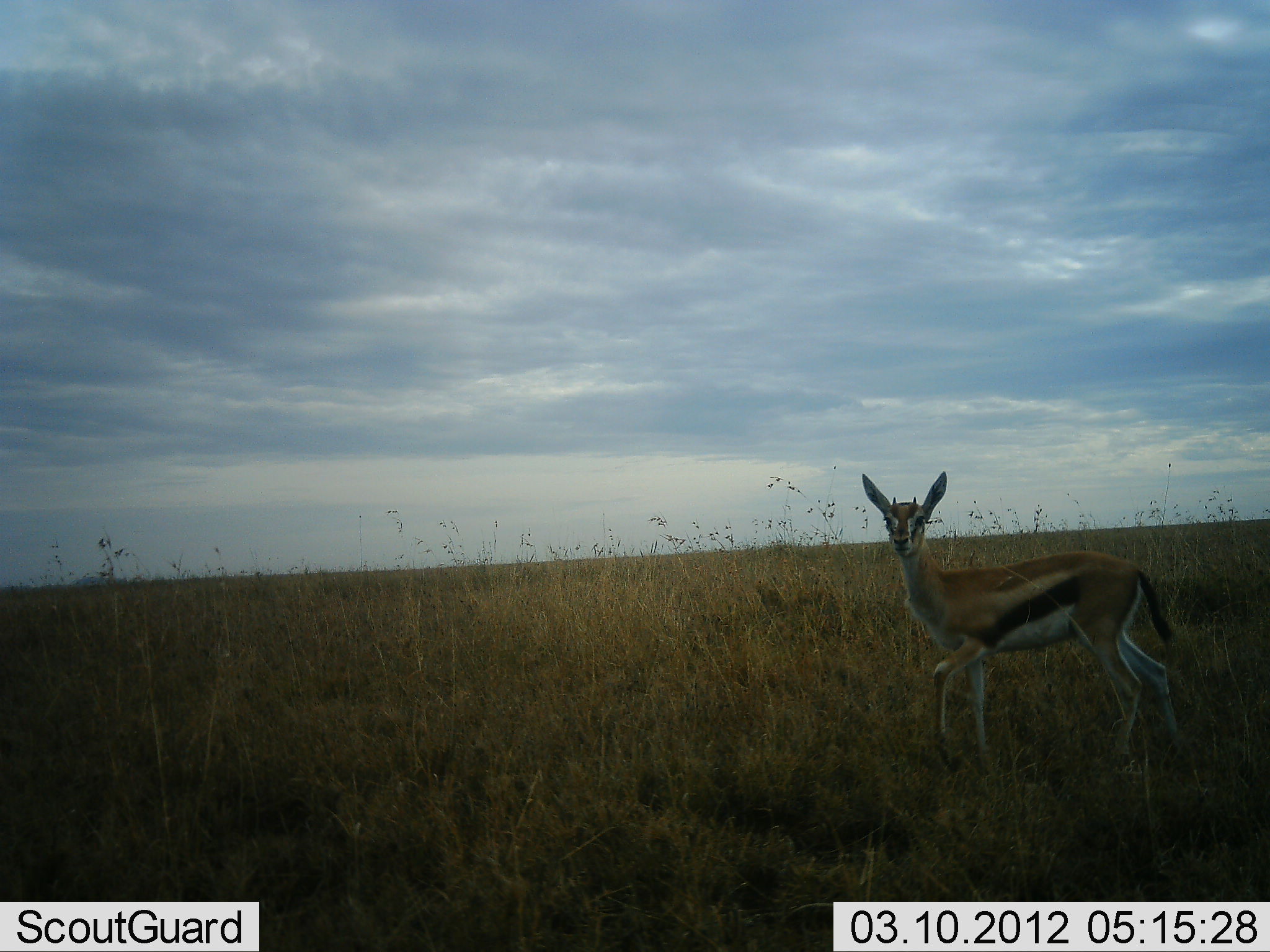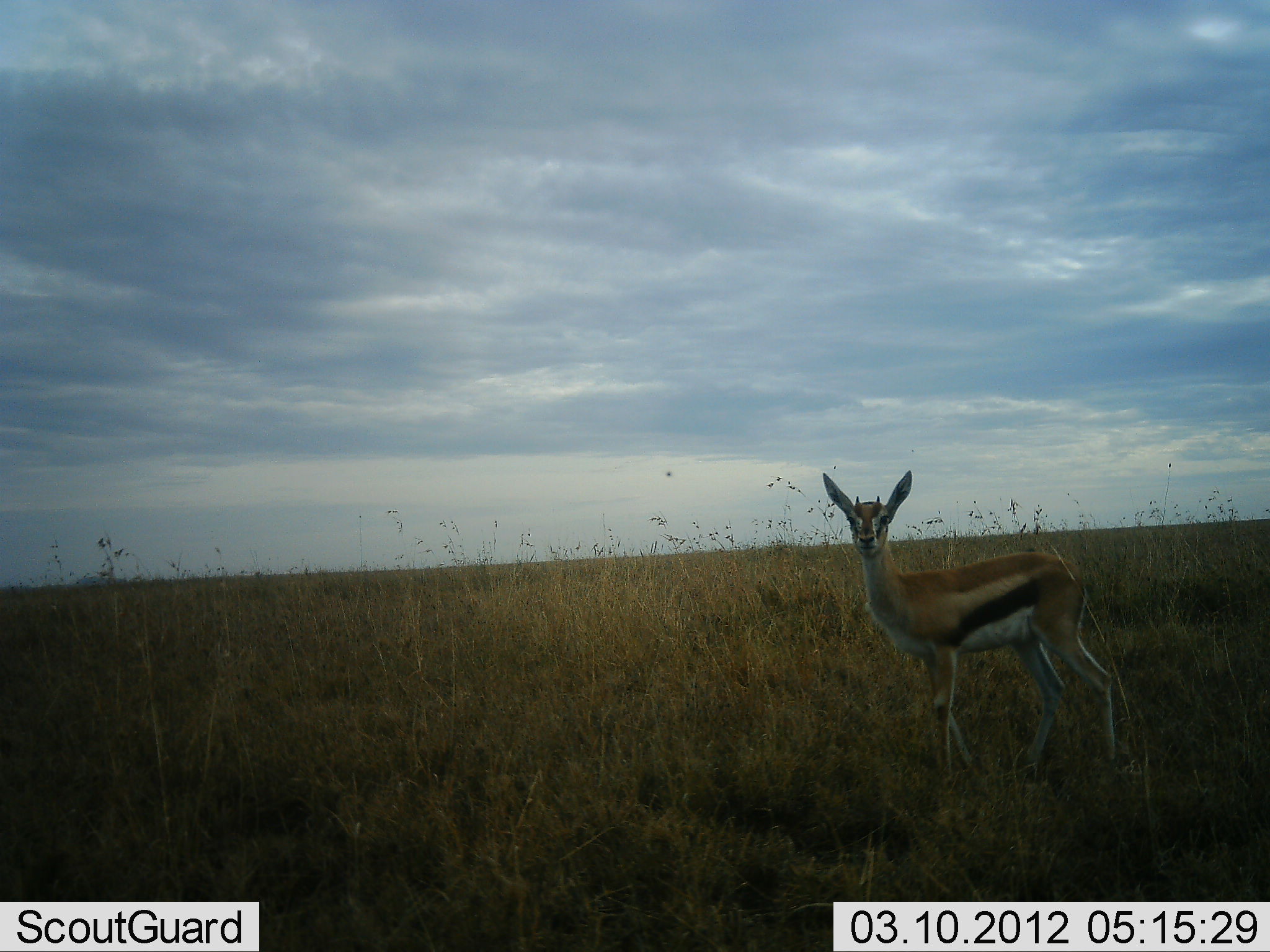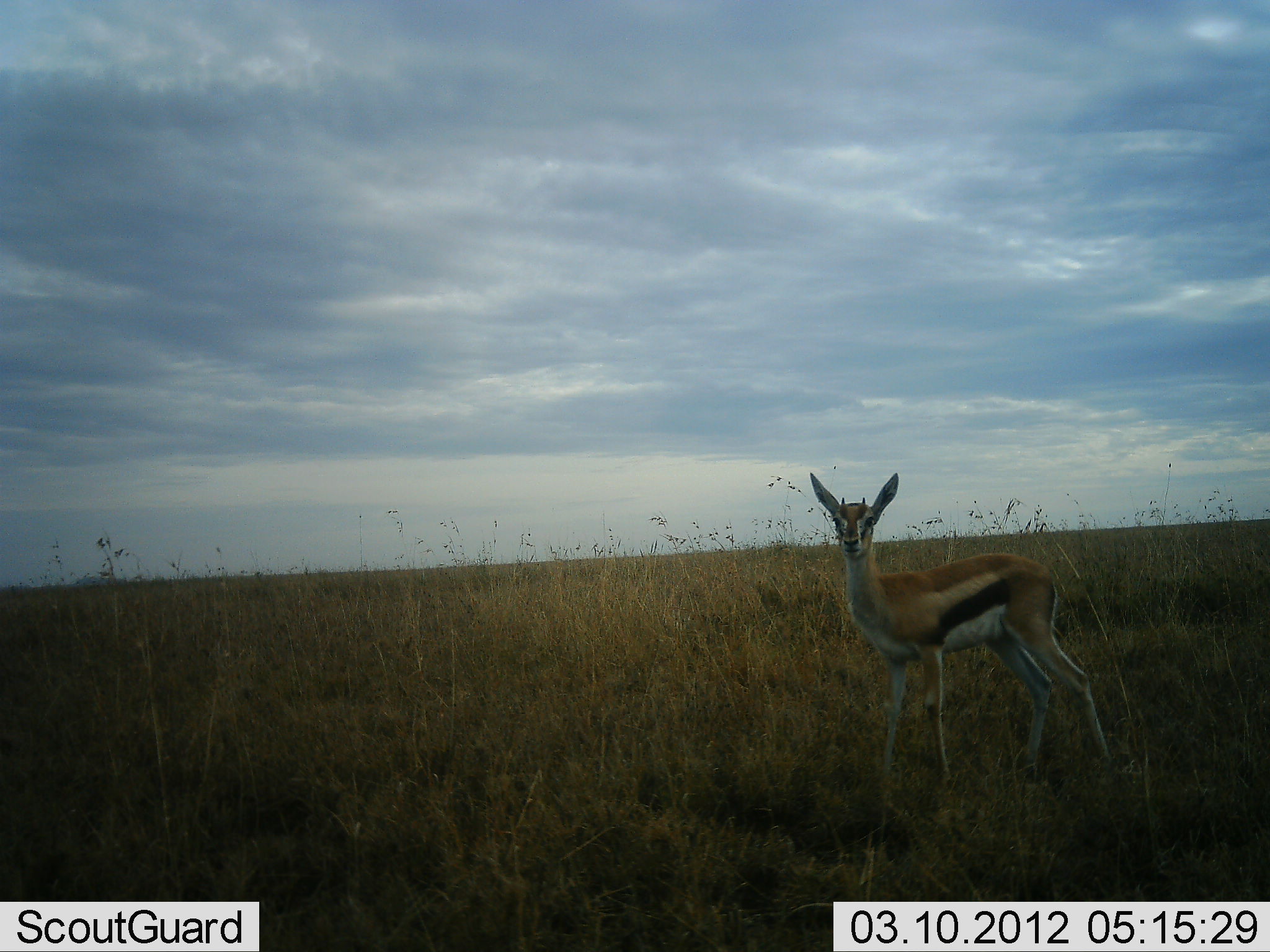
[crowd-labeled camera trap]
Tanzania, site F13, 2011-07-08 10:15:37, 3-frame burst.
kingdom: Animalia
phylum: Chordata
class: Mammalia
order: Artiodactyla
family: Bovidae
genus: Eudorcas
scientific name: Eudorcas thomsonii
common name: thomson's gazelle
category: gazellethomsons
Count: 1.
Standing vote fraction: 64%.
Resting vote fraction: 0%.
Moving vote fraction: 36%.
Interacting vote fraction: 0%.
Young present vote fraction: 18%.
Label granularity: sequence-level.